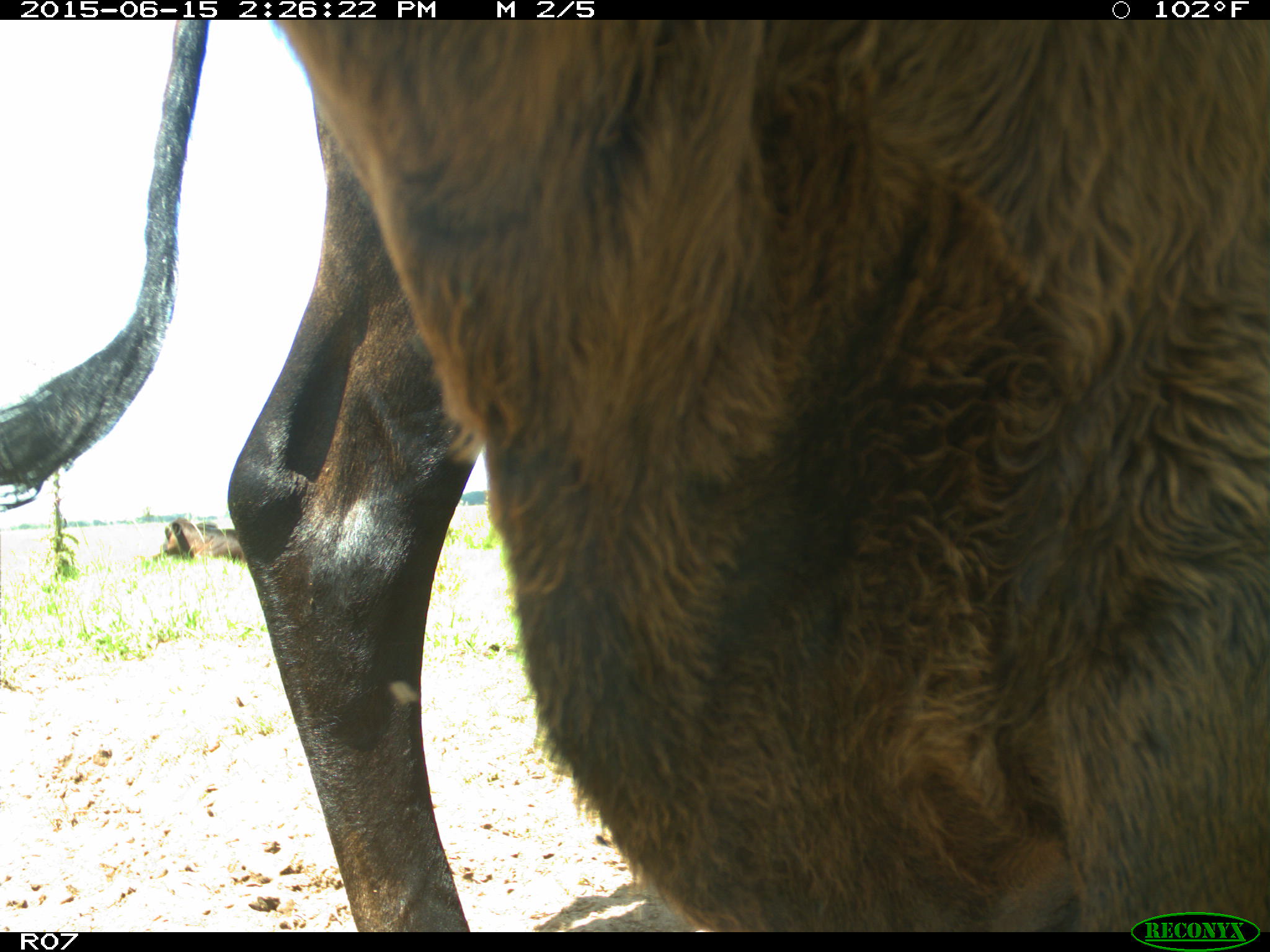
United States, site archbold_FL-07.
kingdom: Animalia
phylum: Chordata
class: Mammalia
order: Artiodactyla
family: Bovidae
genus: Bos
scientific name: Bos taurus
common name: domestic cow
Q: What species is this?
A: Bos taurus (domestic cow).